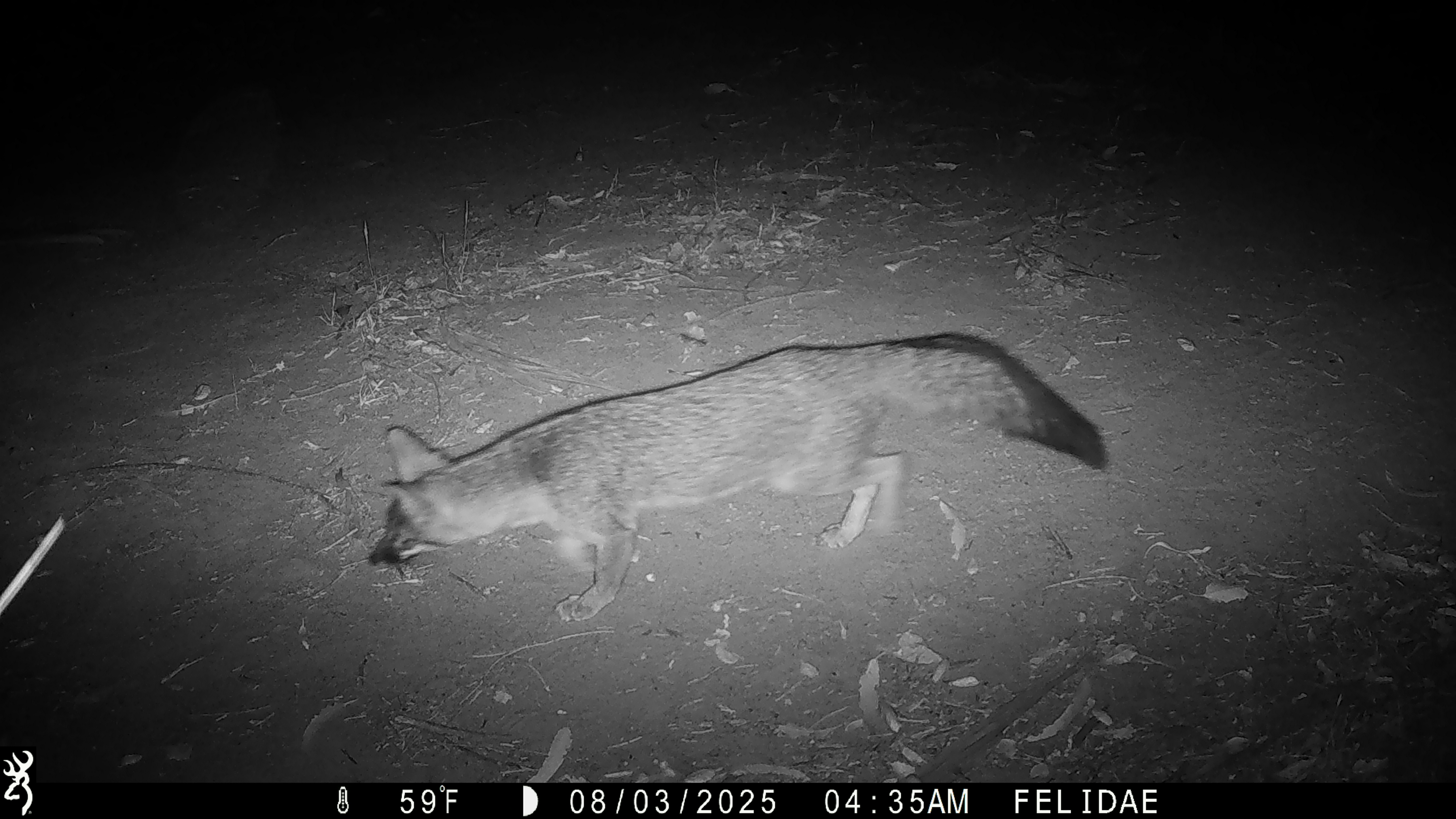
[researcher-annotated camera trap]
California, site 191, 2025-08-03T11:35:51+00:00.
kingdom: Animalia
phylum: Chordata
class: Mammalia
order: Carnivora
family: Canidae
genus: Urocyon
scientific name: Urocyon cinereoargenteus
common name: gray fox